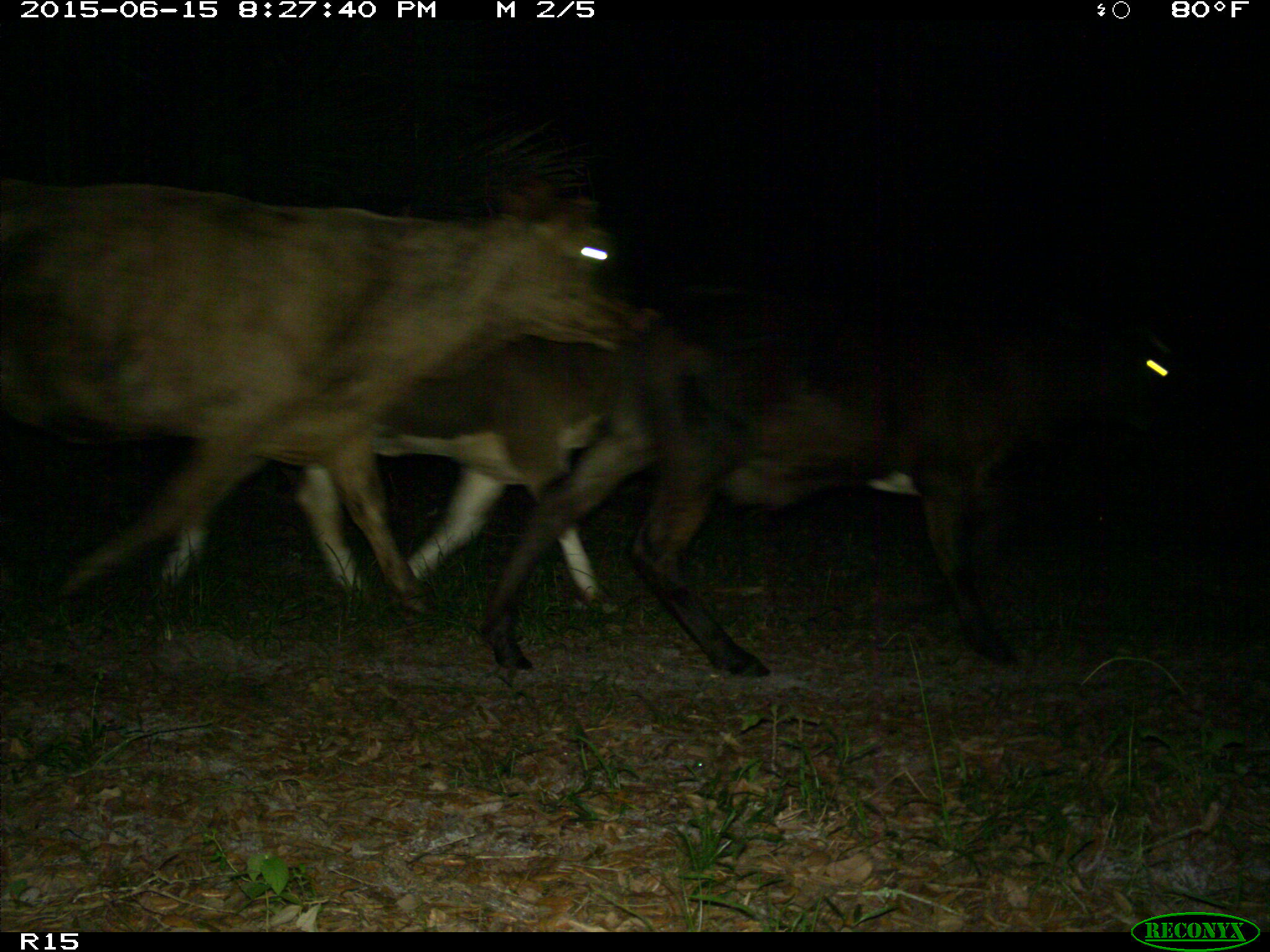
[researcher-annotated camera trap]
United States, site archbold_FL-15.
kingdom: Animalia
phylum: Chordata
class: Mammalia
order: Artiodactyla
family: Bovidae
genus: Bos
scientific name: Bos taurus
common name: domestic cow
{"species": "Bos taurus (domestic cow)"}